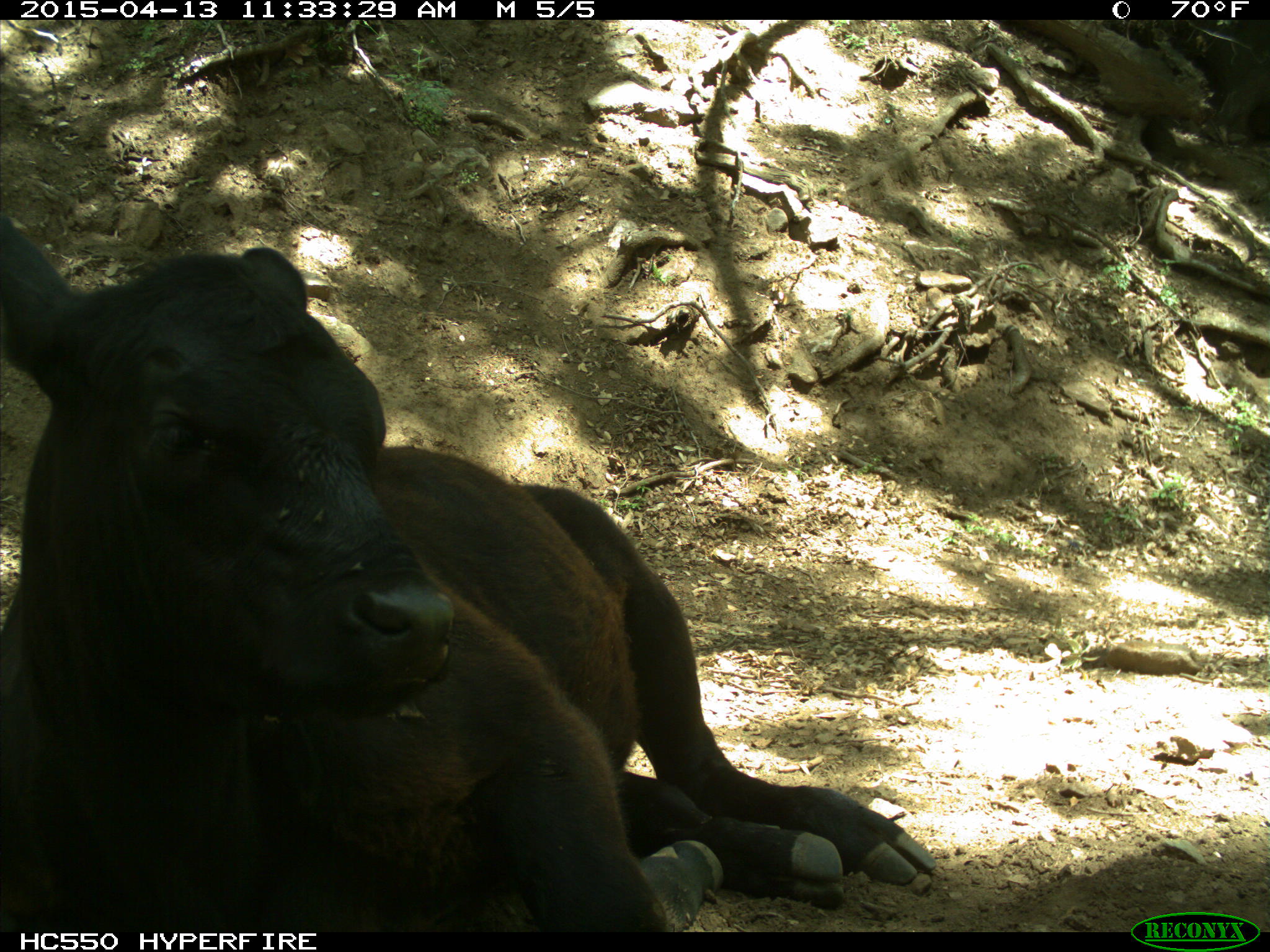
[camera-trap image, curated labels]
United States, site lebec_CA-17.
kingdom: Animalia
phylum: Chordata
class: Mammalia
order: Artiodactyla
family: Bovidae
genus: Bos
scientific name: Bos taurus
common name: domestic cow